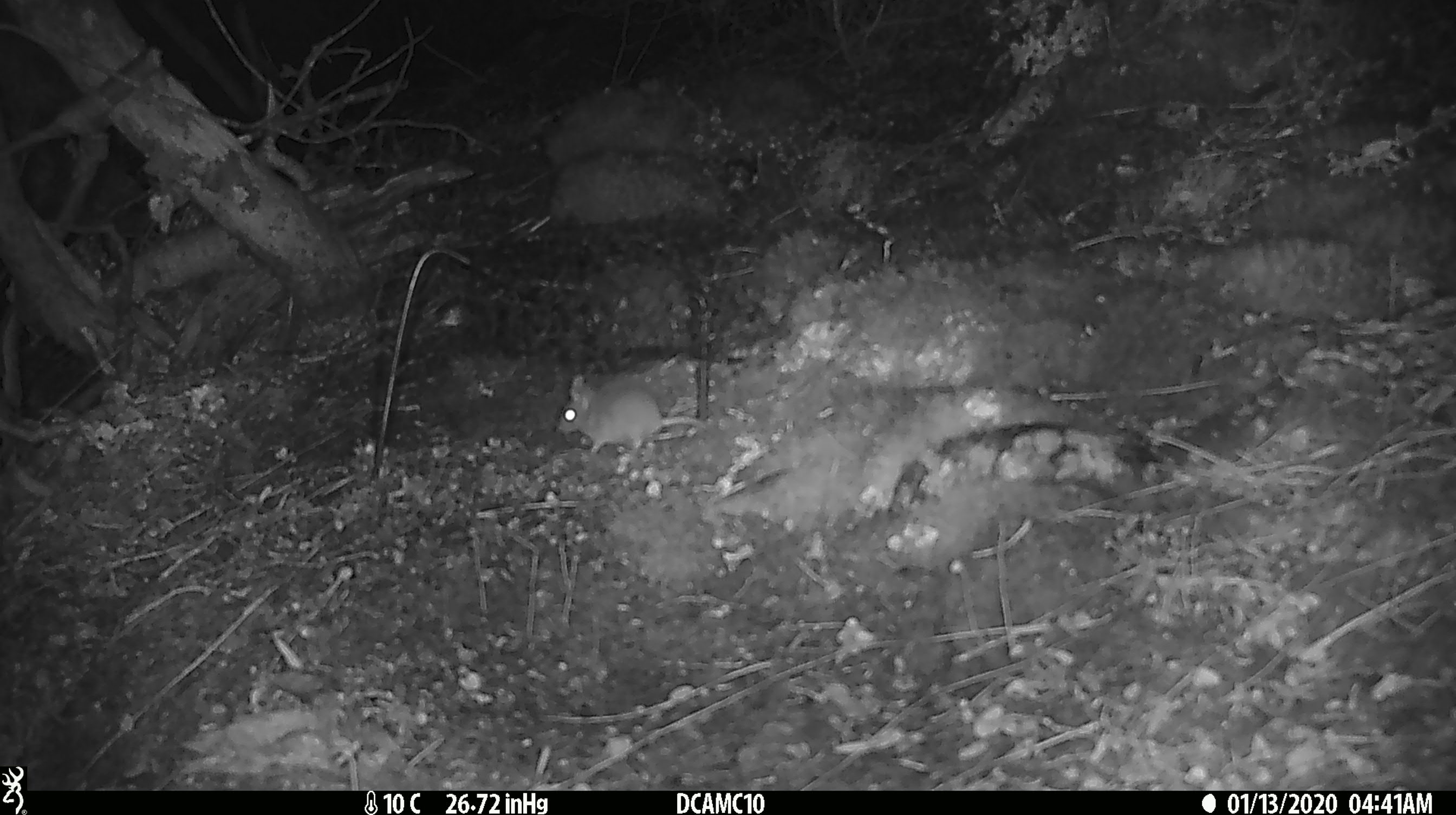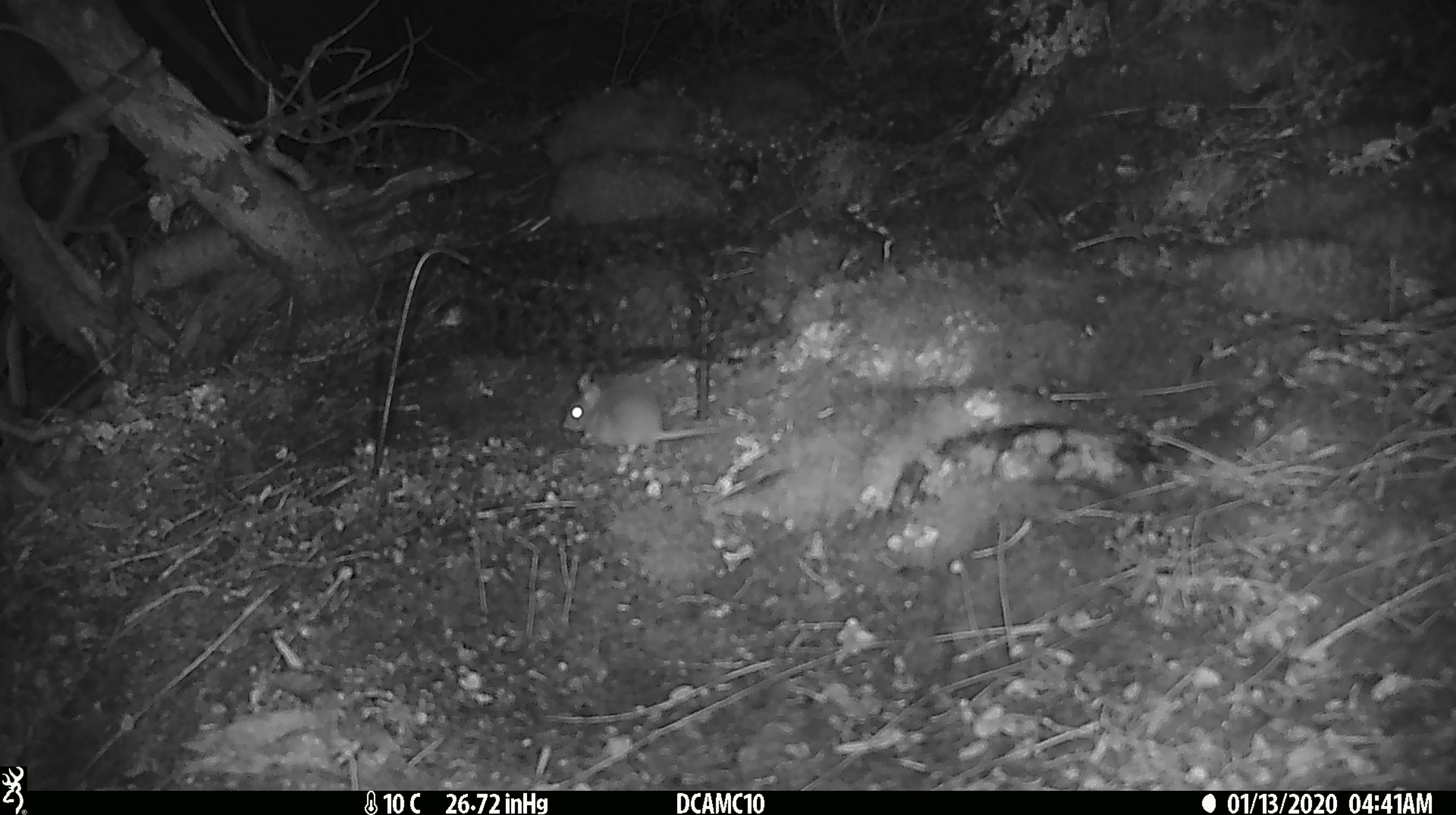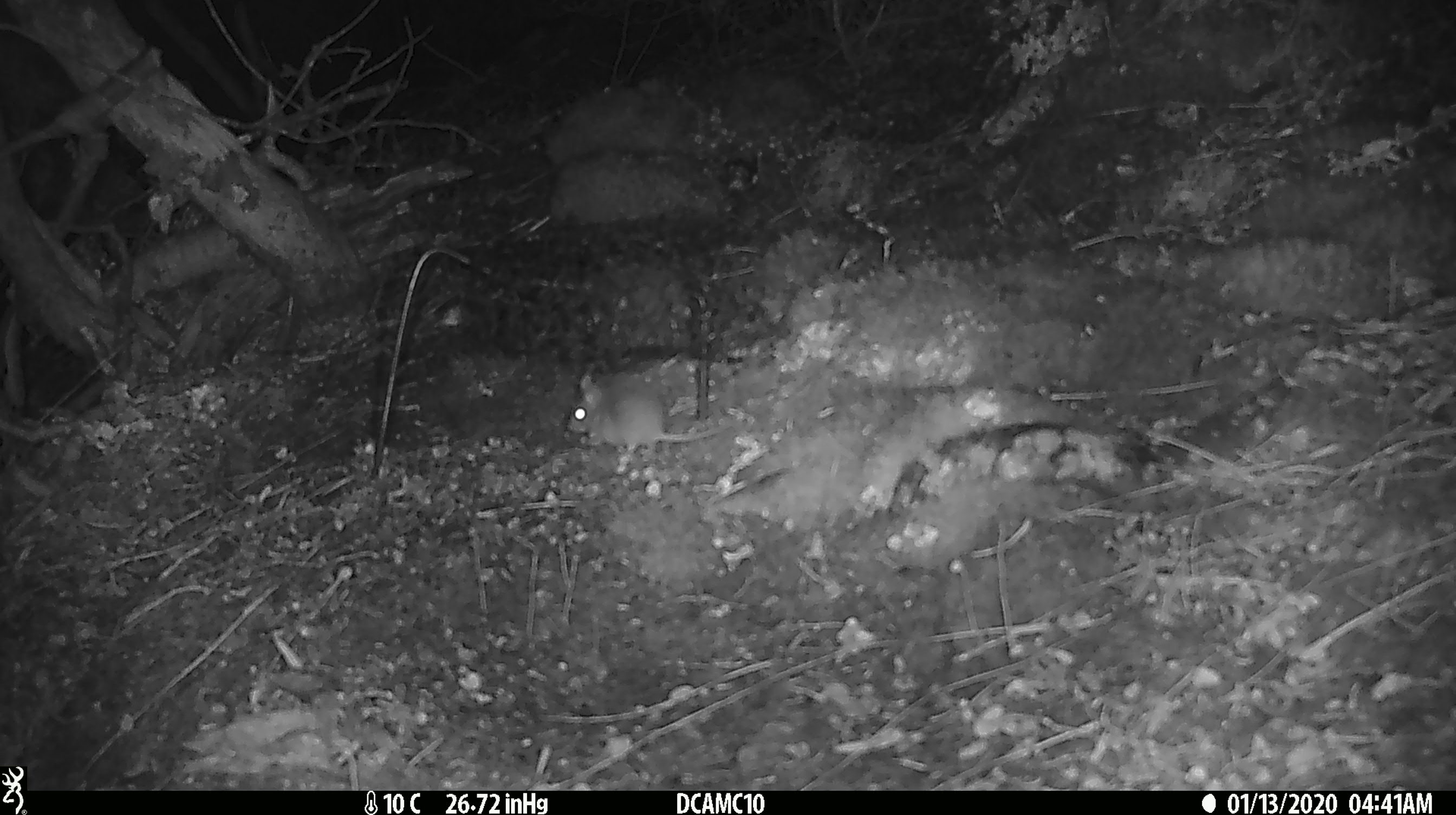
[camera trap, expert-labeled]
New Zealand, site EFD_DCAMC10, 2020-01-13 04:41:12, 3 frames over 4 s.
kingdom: Animalia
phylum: Chordata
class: Mammalia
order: Rodentia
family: Muridae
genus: Mus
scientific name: Mus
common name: mouse